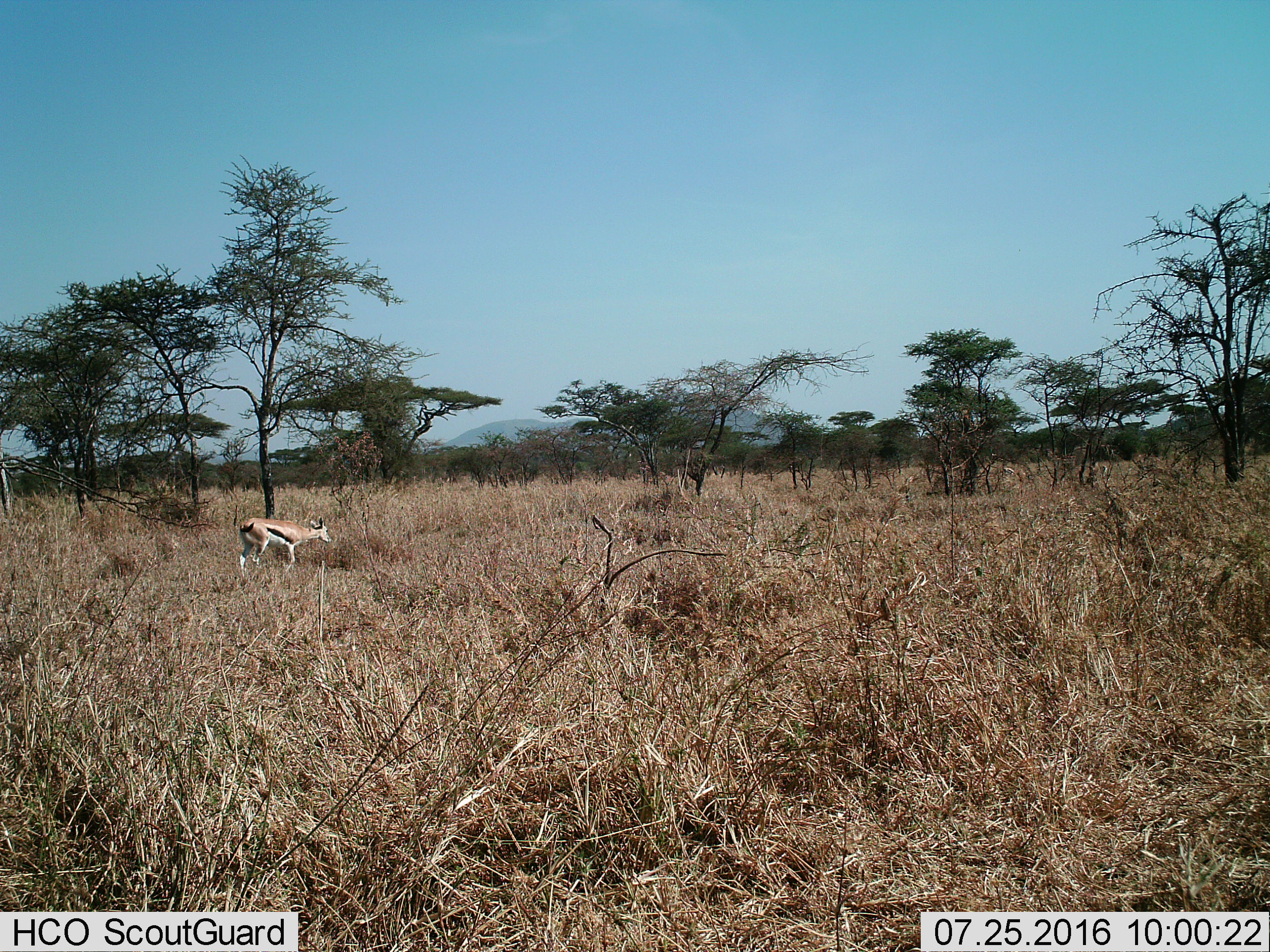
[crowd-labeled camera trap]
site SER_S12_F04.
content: unidentified animal